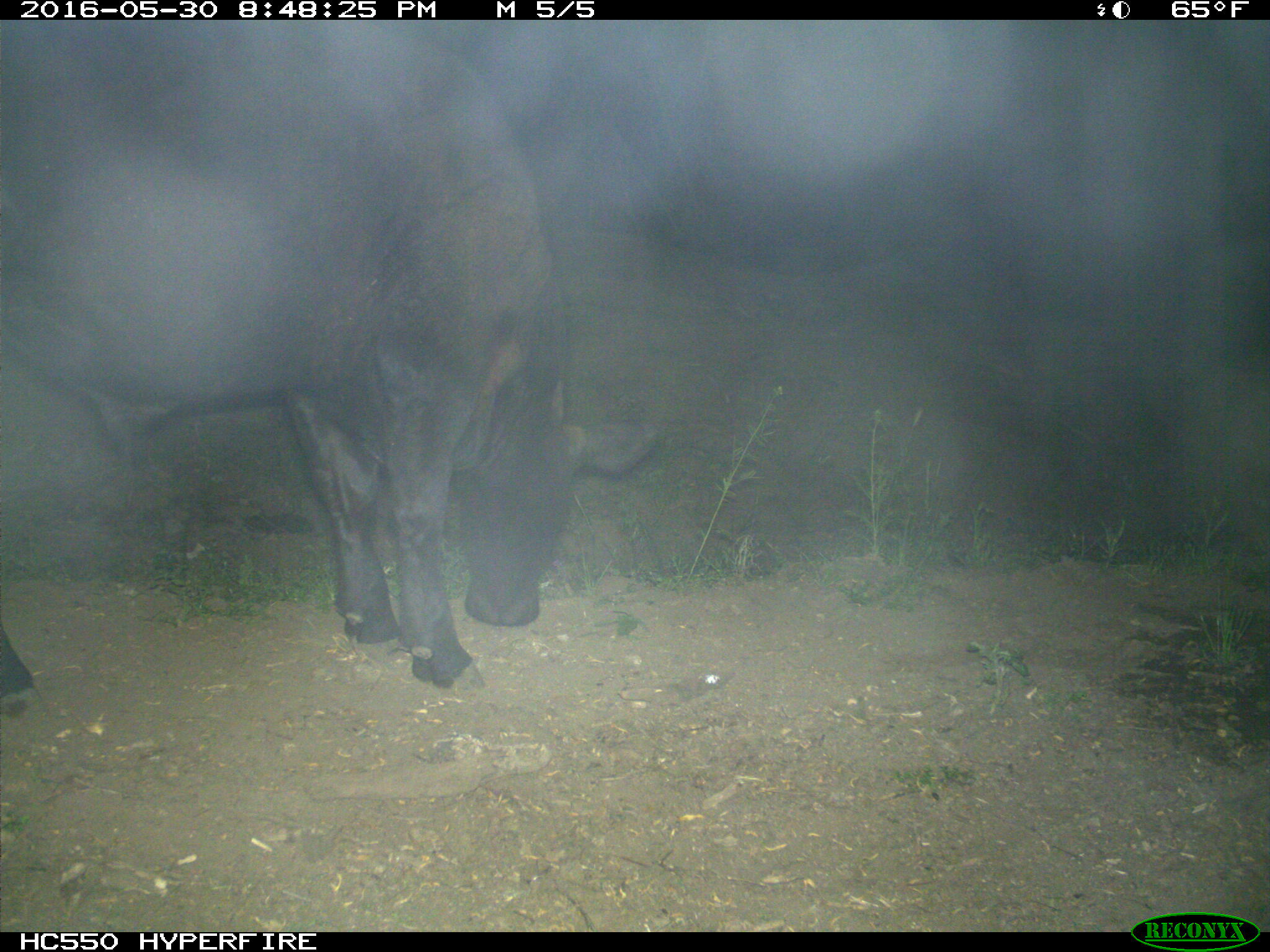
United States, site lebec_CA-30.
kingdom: Animalia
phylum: Chordata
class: Mammalia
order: Artiodactyla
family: Bovidae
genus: Bos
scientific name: Bos taurus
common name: domestic cow